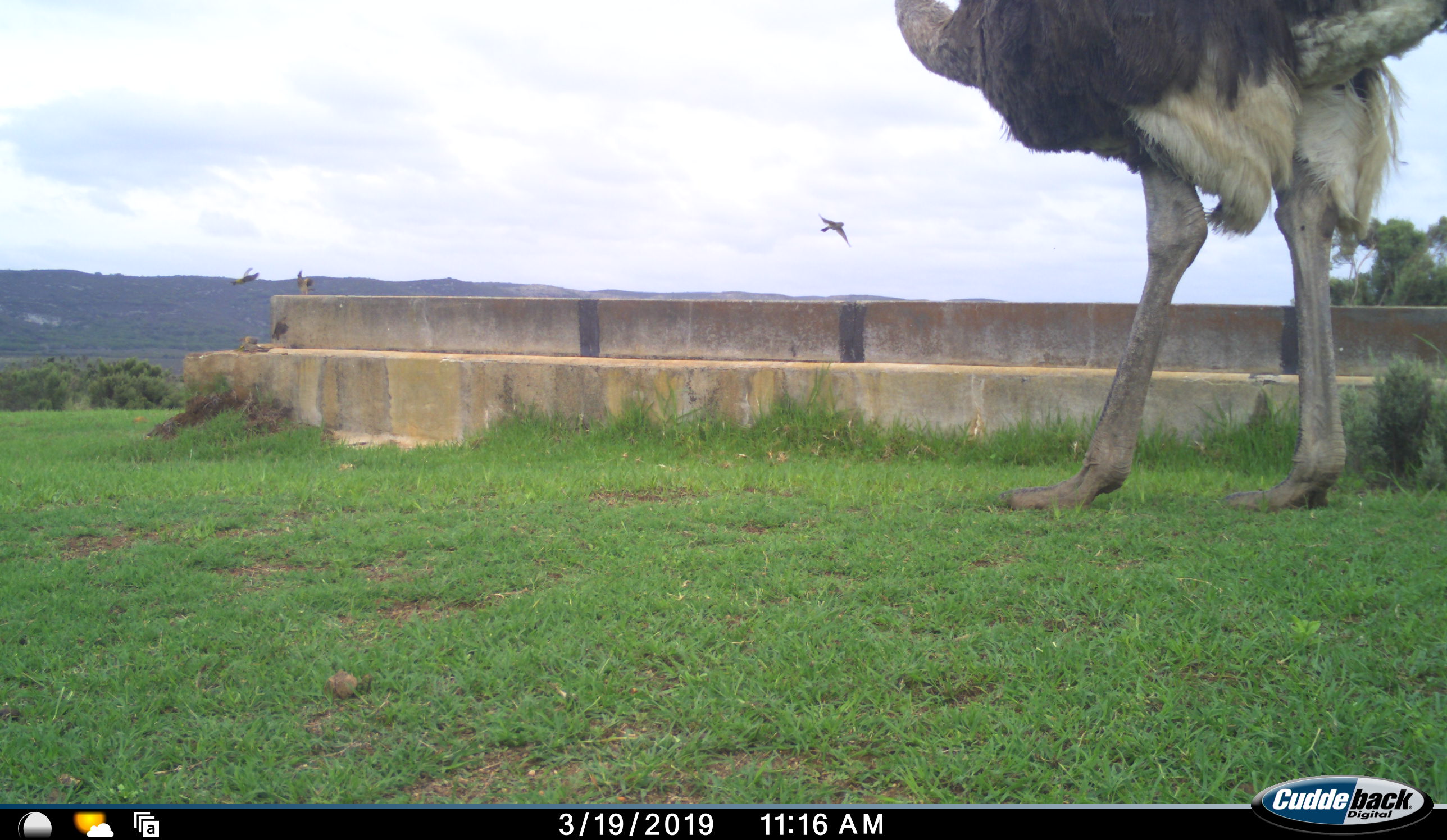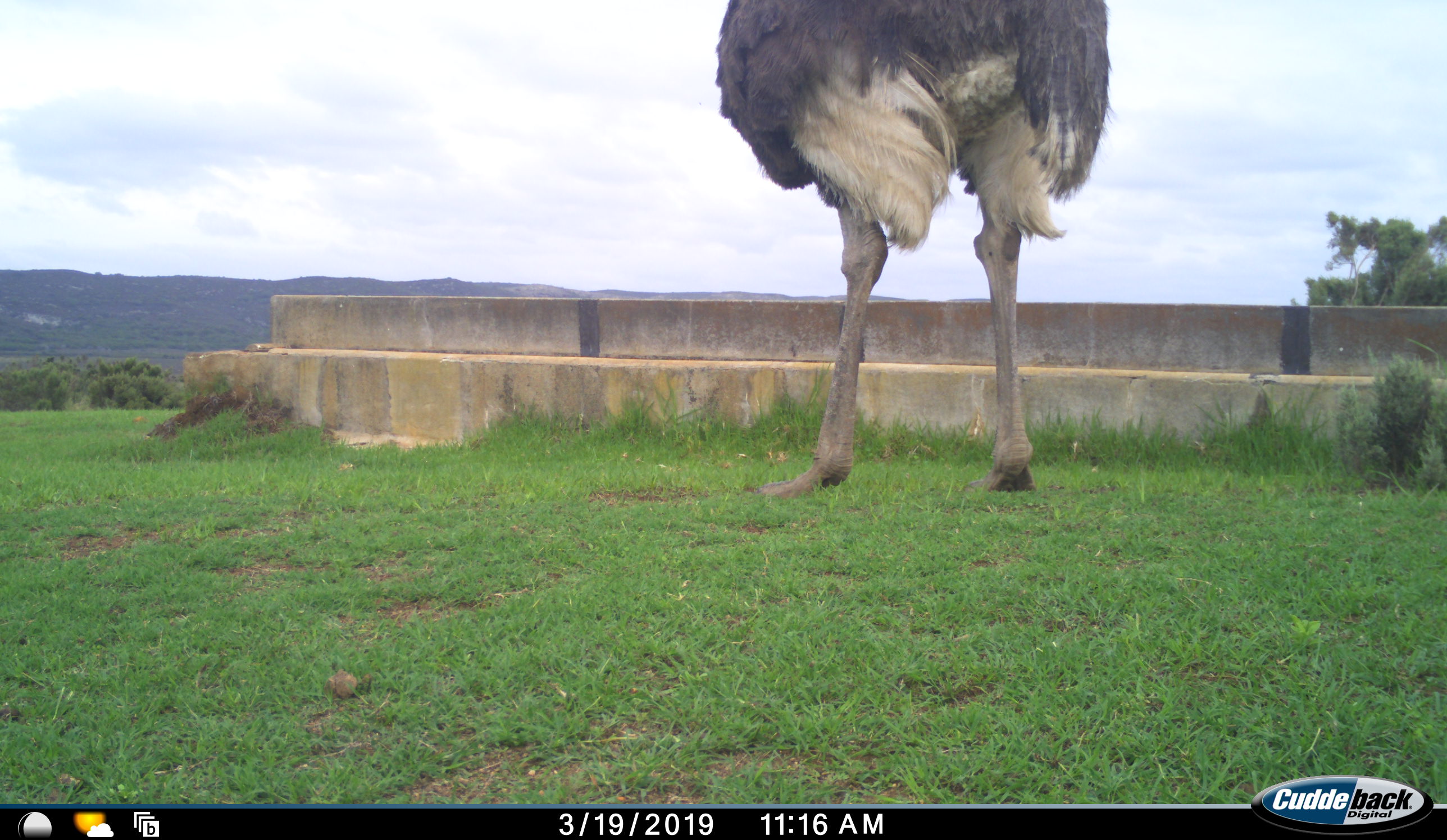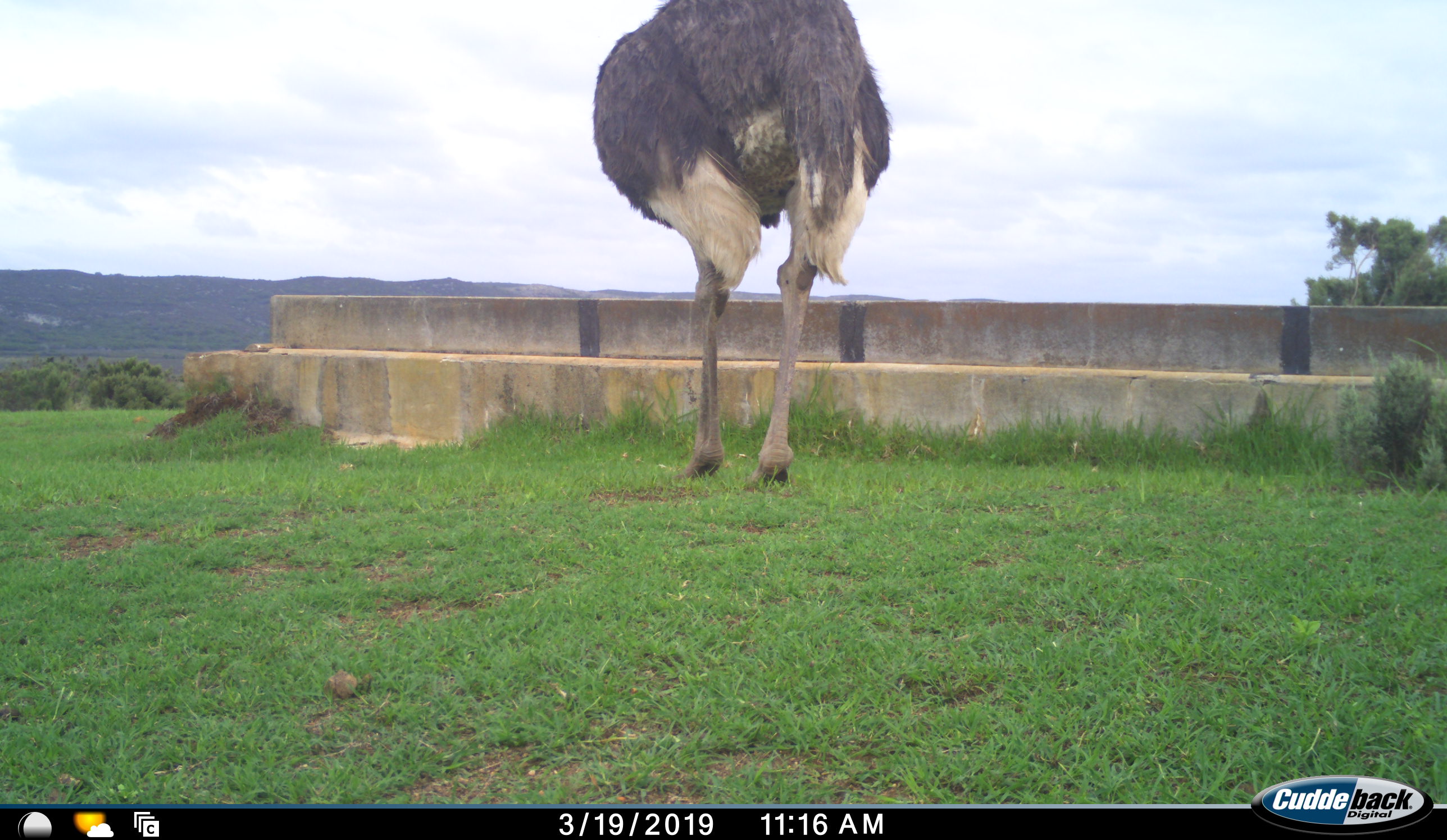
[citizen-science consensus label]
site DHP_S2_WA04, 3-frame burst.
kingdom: Animalia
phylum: Chordata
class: Aves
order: Struthioniformes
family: Struthionidae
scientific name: Struthionidae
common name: ostrich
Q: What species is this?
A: Ostrich (Struthionidae).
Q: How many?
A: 1.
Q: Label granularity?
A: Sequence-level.